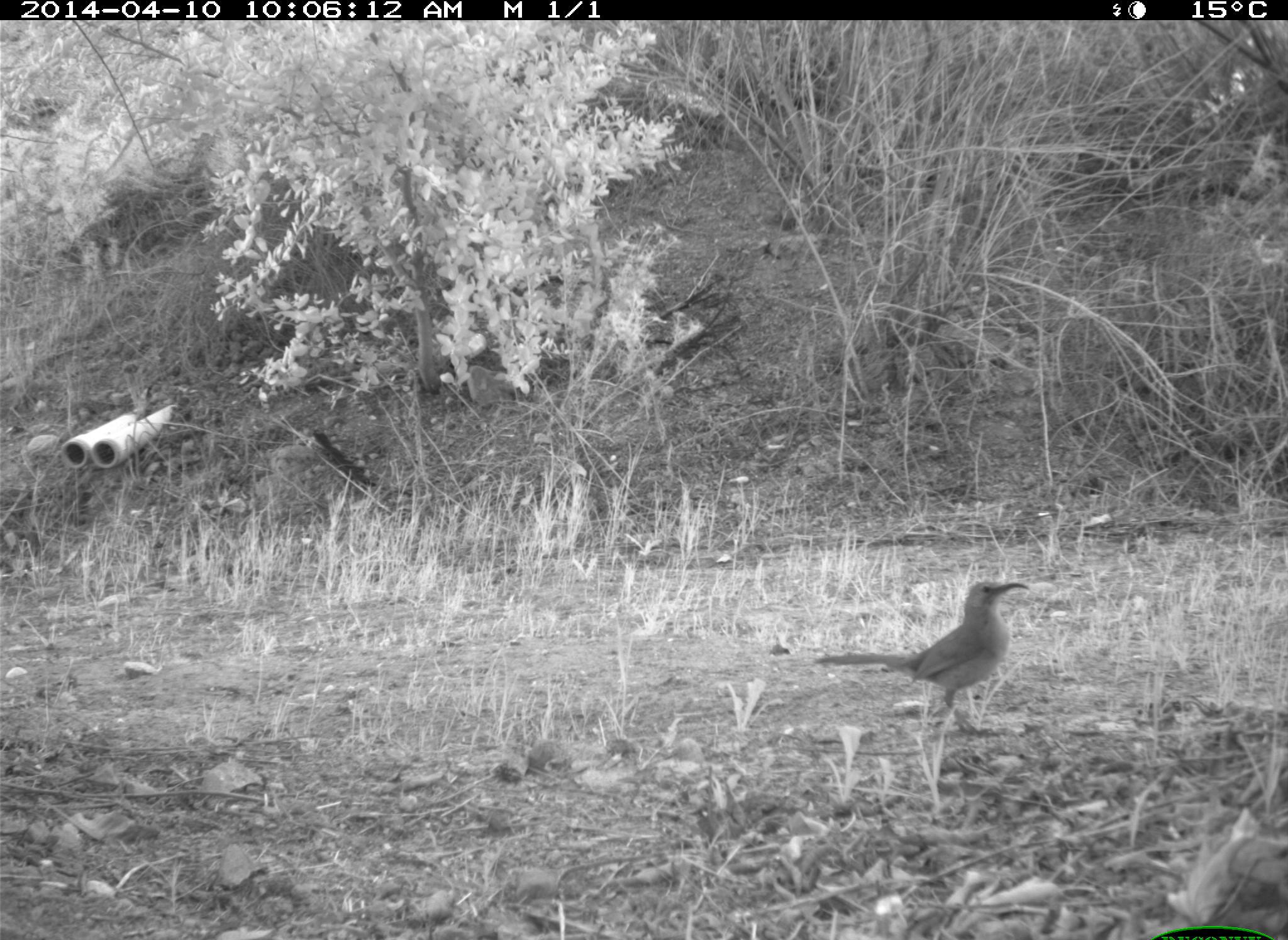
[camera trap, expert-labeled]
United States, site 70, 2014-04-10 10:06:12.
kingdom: Animalia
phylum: Chordata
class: Aves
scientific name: Aves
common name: bird